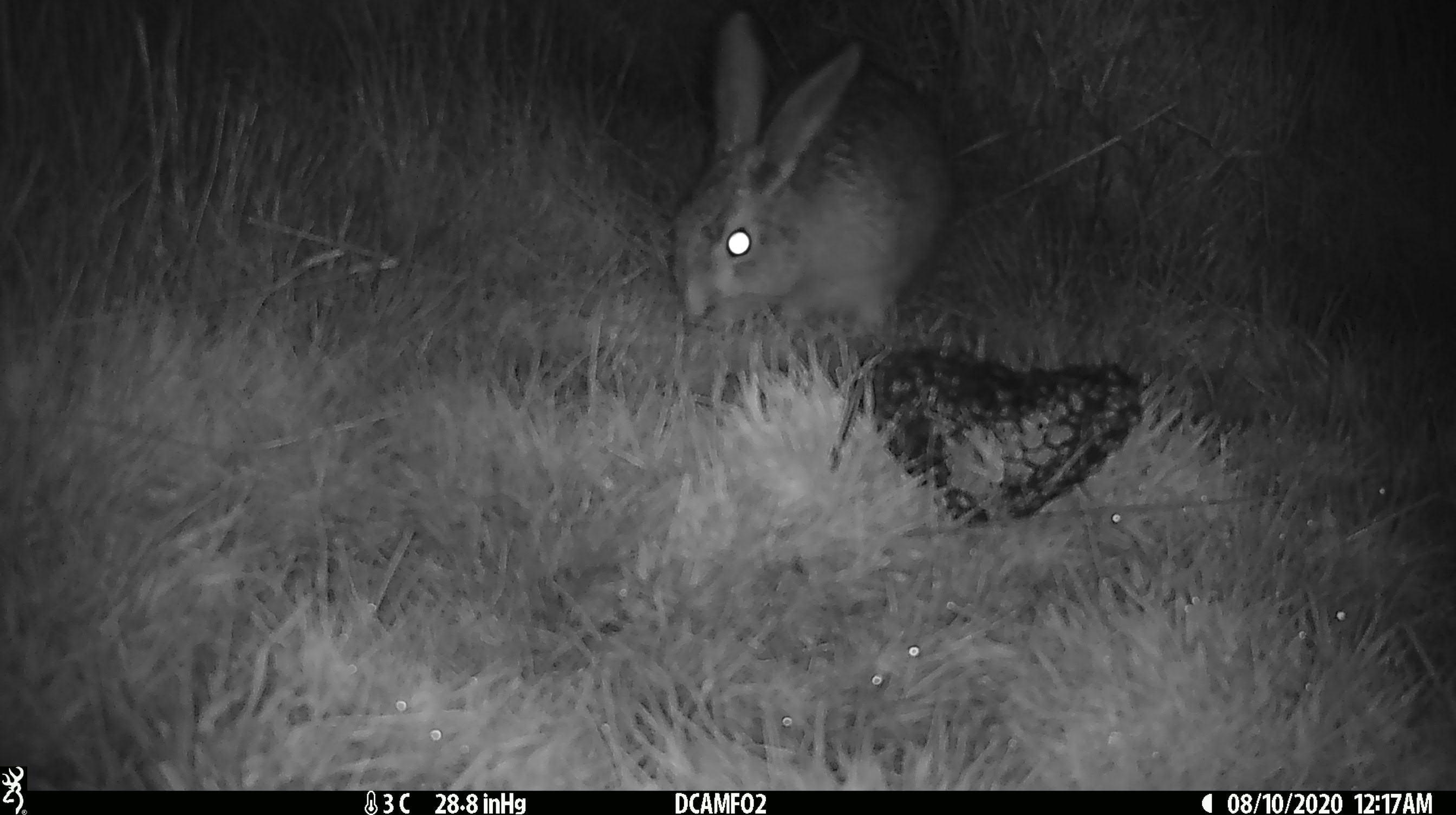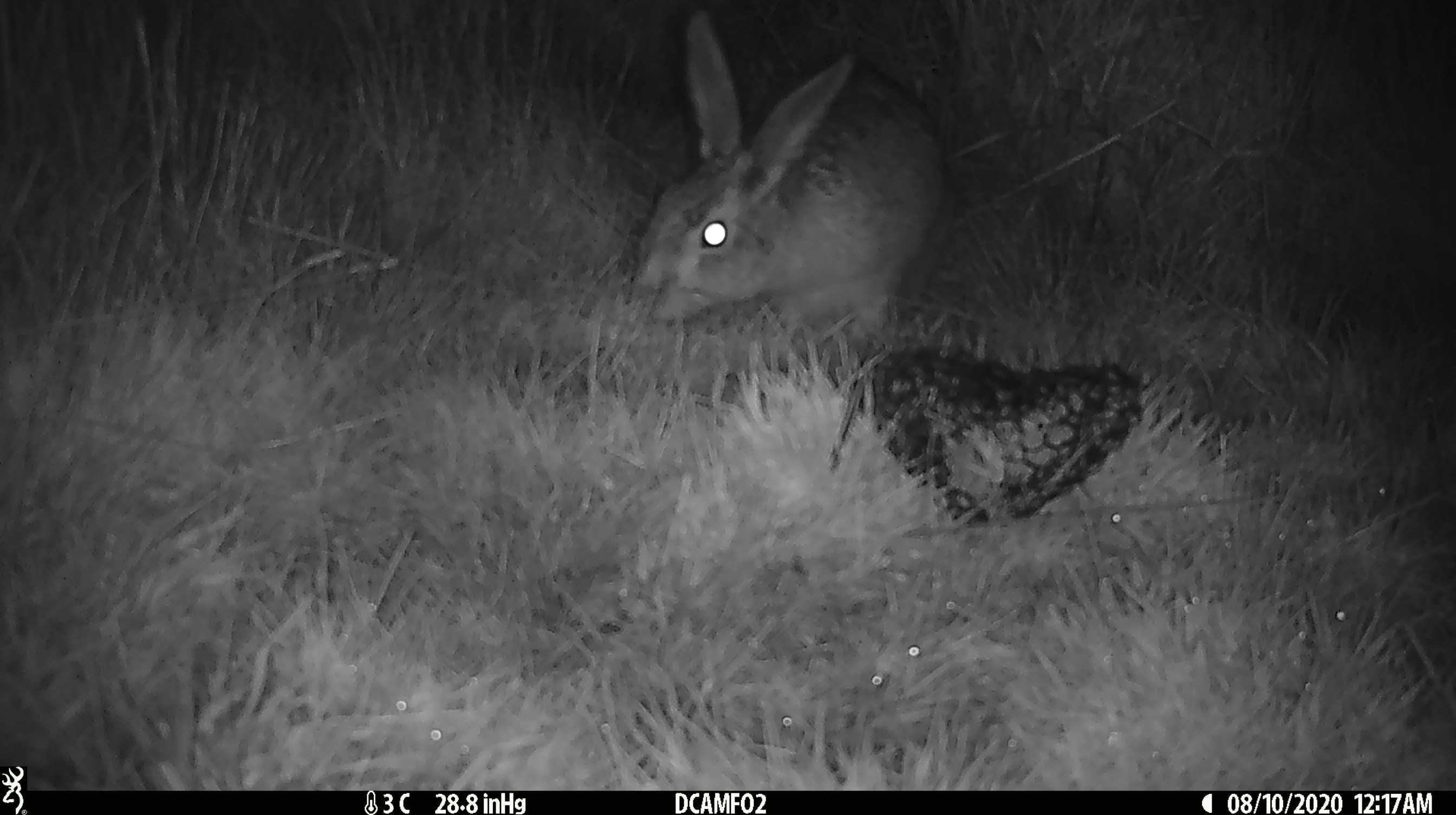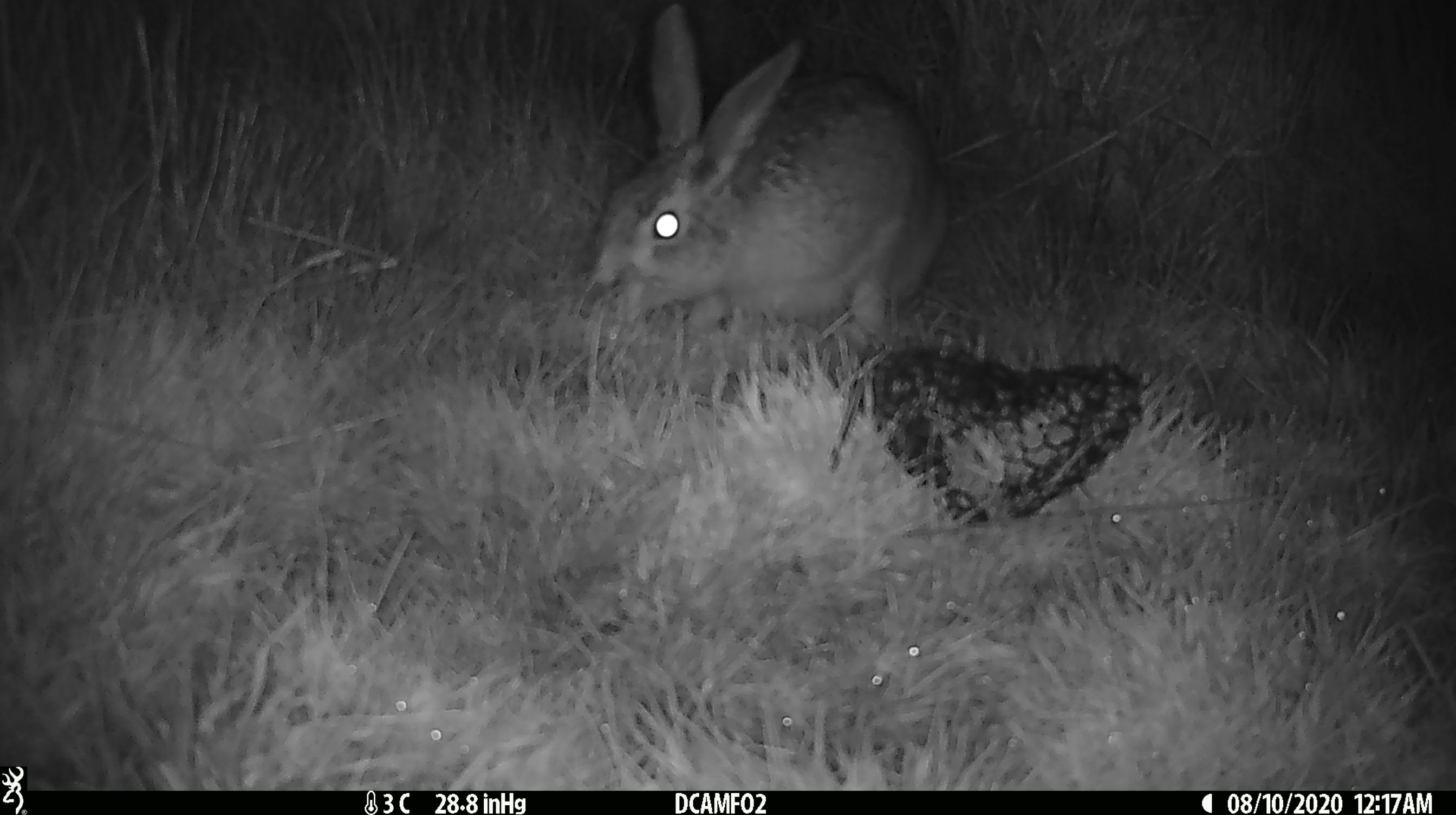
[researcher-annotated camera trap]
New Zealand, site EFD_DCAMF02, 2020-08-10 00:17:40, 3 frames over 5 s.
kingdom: Animalia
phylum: Chordata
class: Mammalia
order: Lagomorpha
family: Leporidae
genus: Lepus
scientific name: Lepus europaeus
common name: brown hare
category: hare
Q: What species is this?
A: Hare (brown hare) (Lepus europaeus).